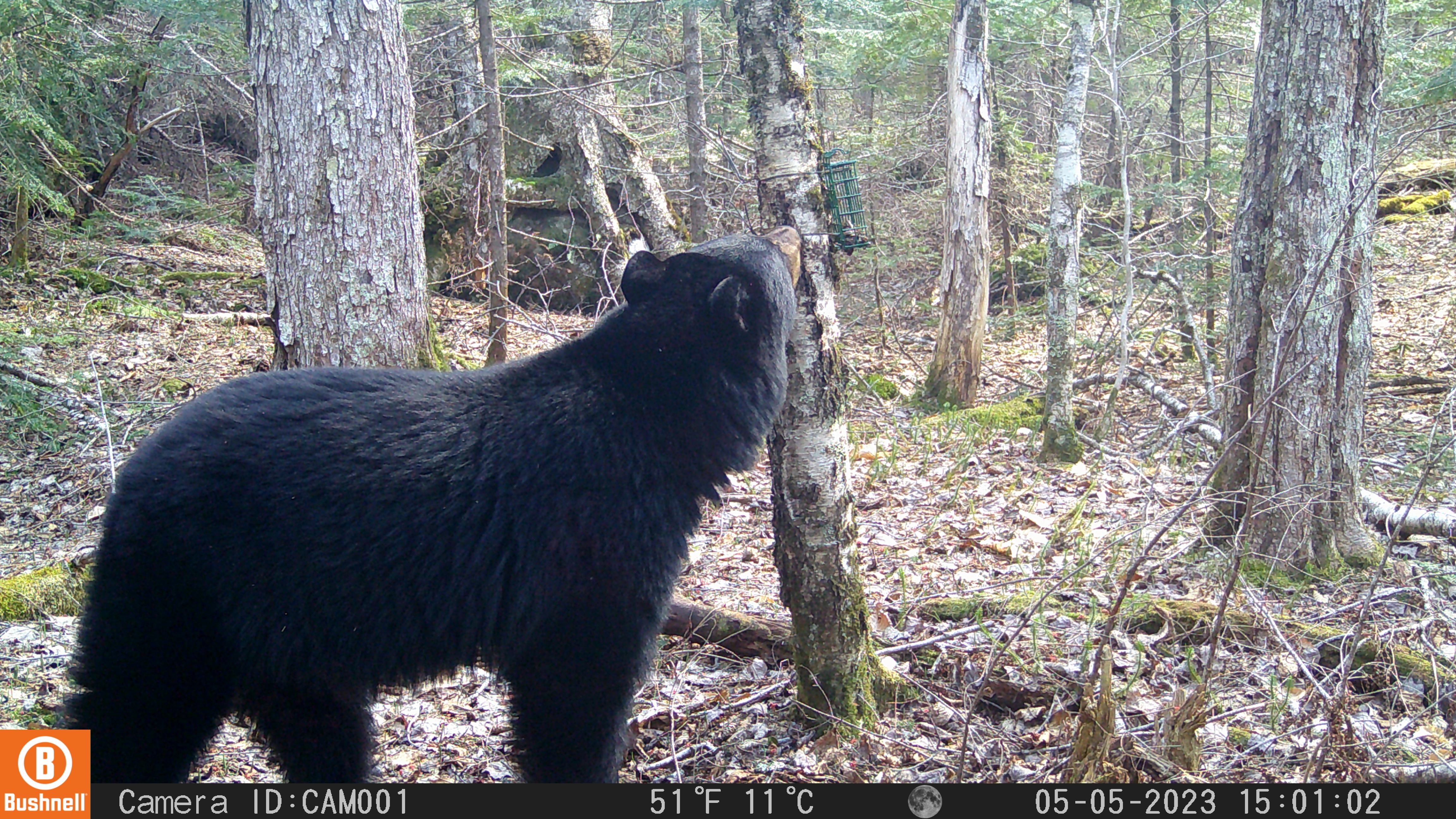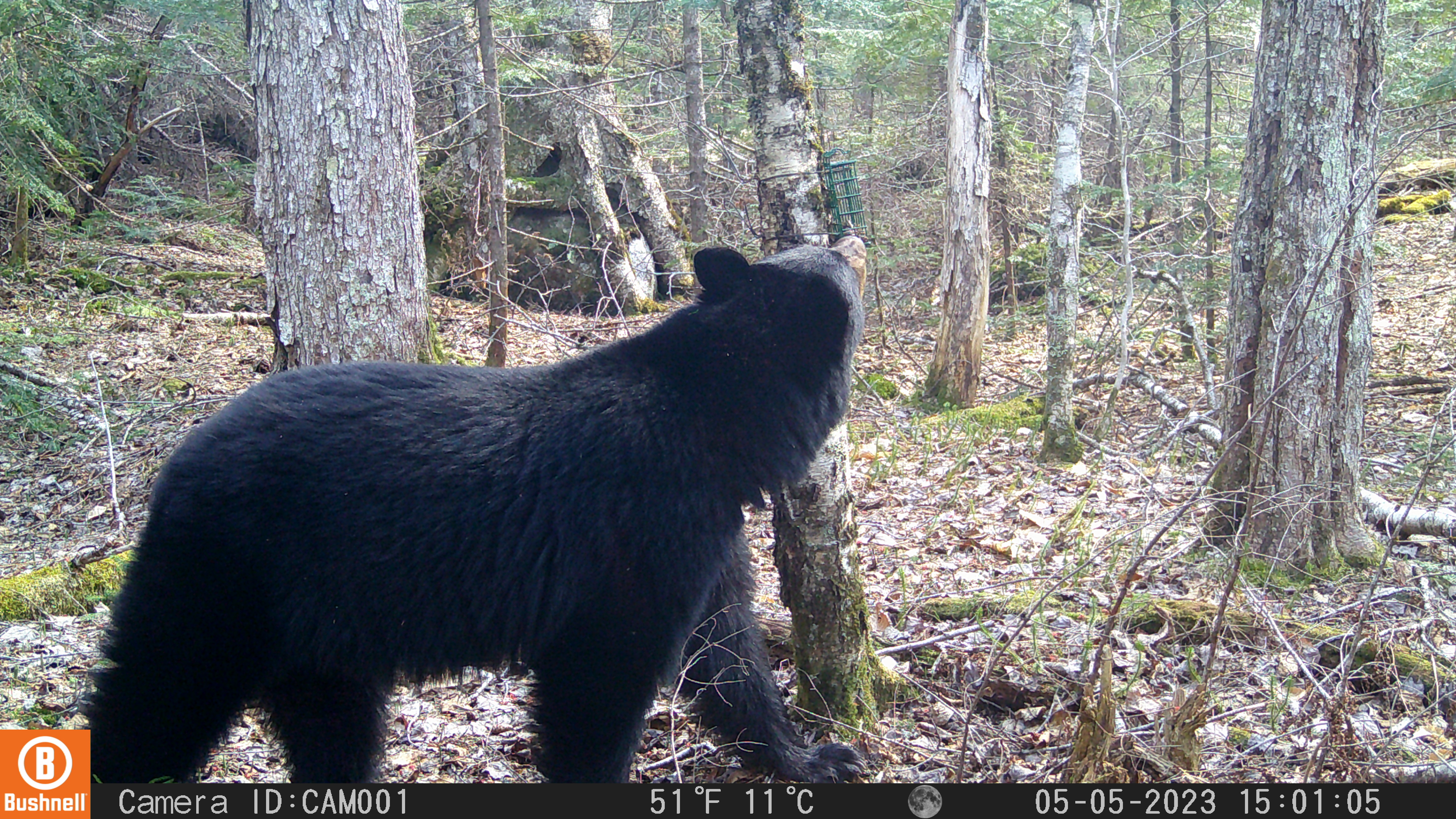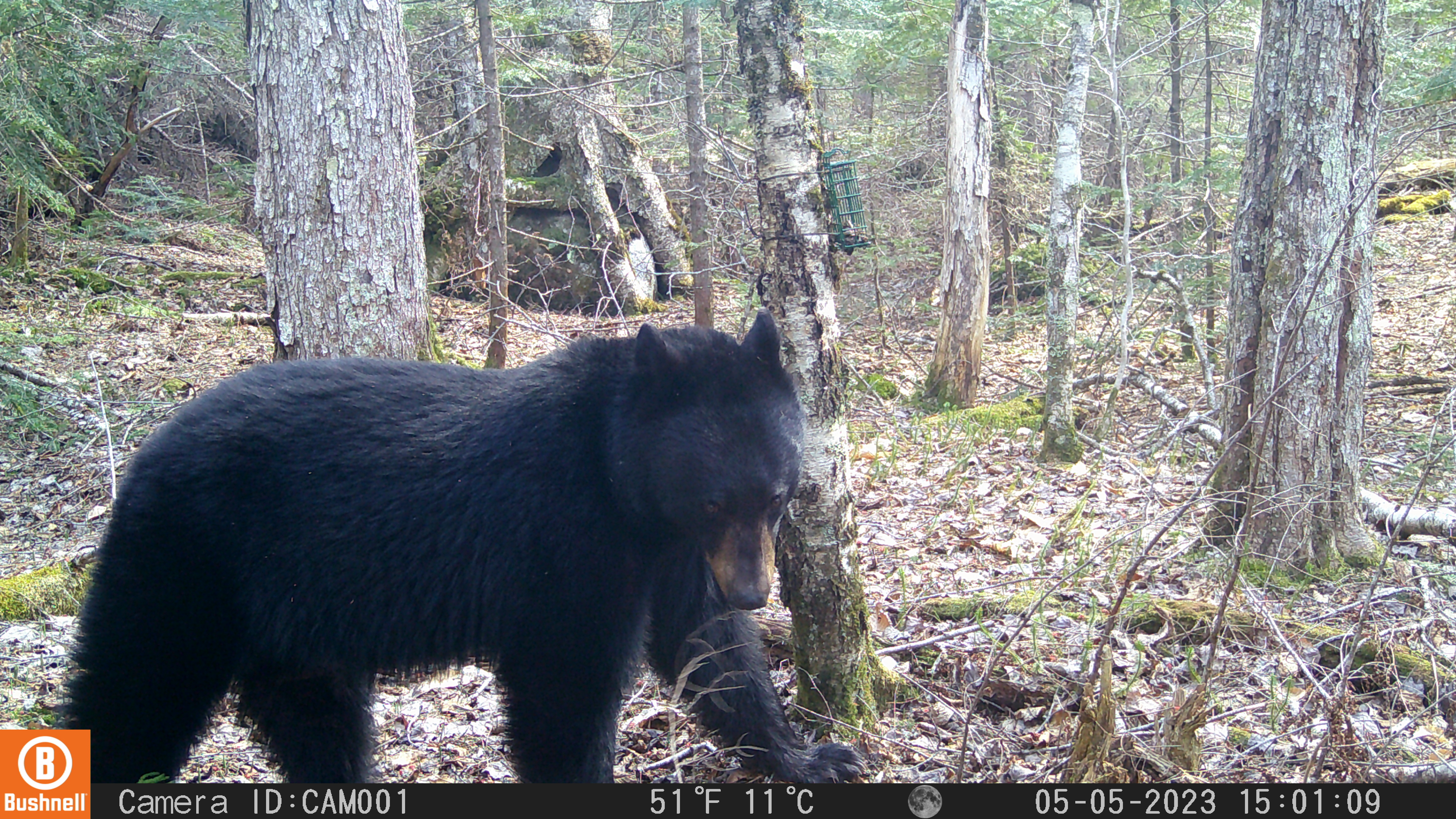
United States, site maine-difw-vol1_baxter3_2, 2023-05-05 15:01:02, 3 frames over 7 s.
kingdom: Animalia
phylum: Chordata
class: Mammalia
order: Carnivora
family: Ursidae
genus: Ursus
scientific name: Ursus americanus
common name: black bear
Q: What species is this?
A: Black bear (Ursus americanus).